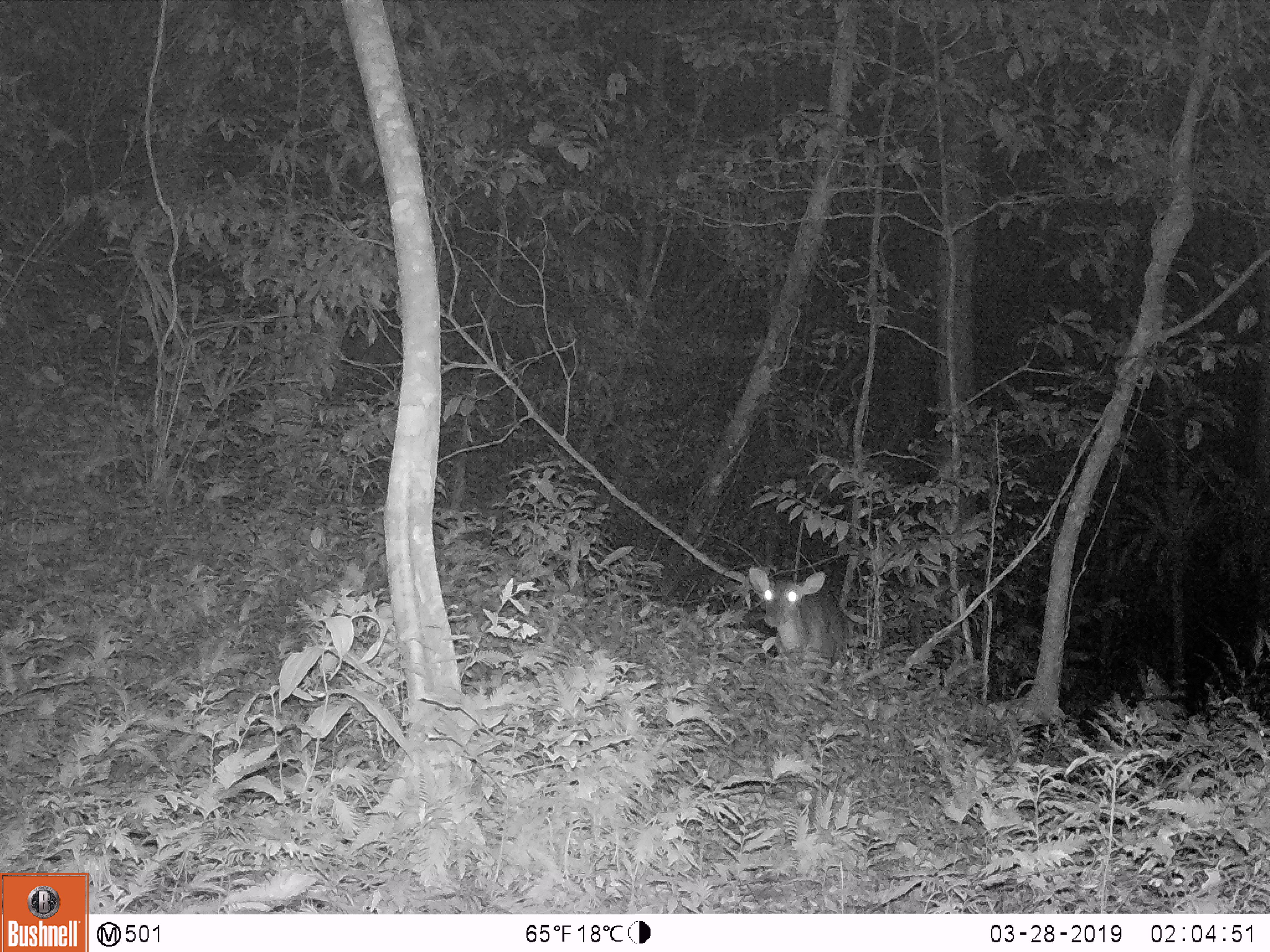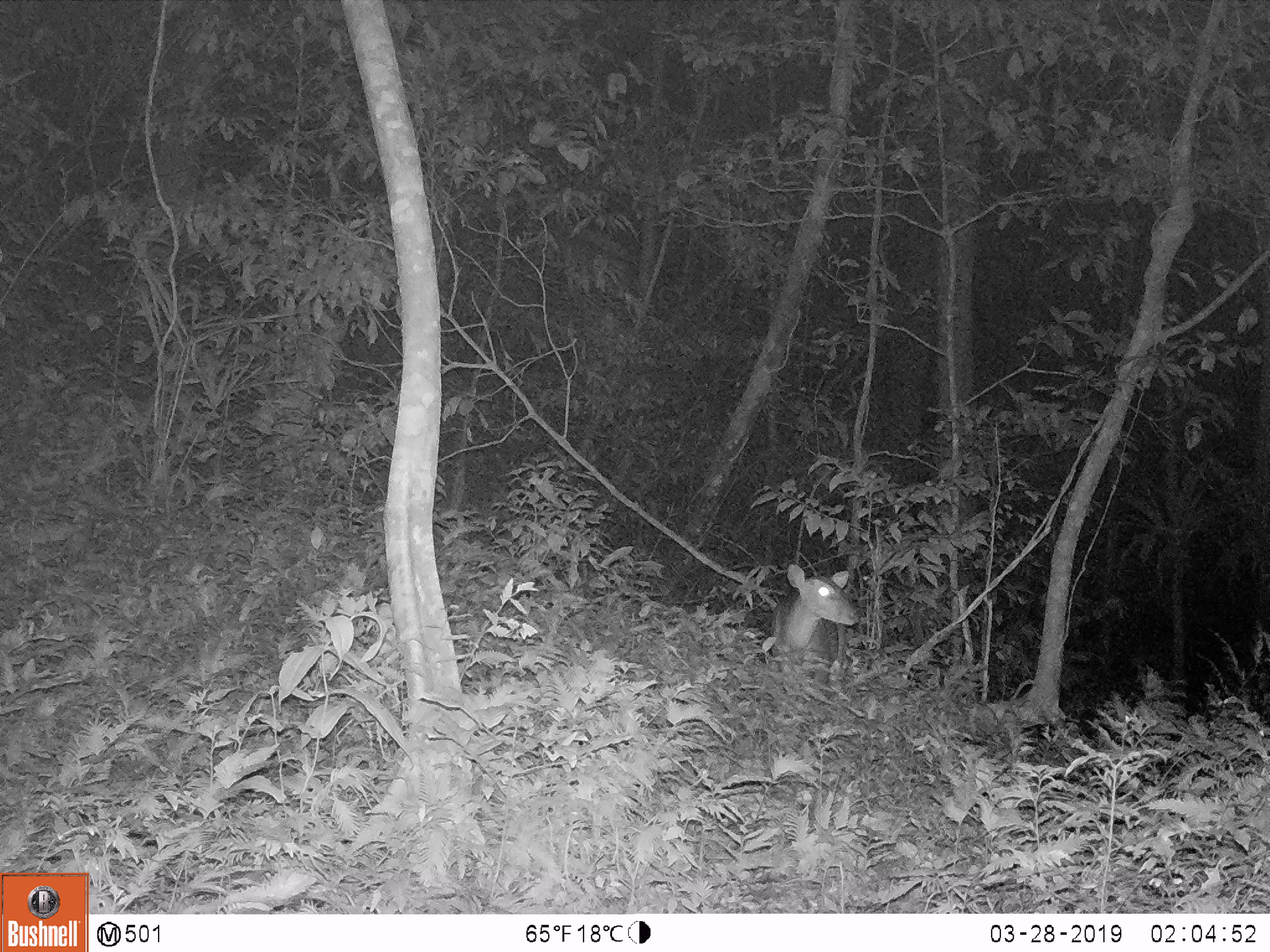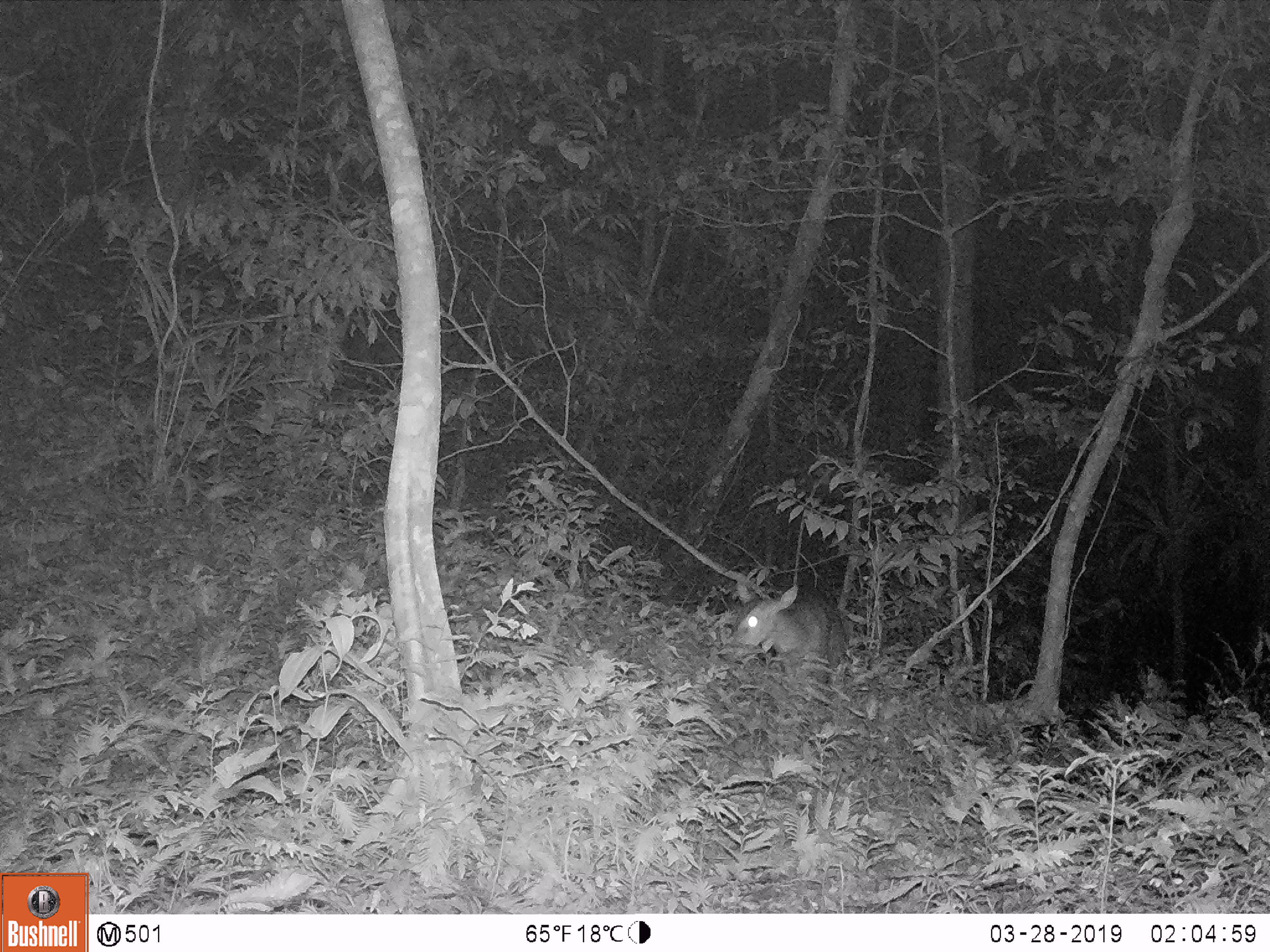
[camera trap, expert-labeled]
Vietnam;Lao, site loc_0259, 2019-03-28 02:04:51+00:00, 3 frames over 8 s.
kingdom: Animalia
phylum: Chordata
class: Mammalia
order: Artiodactyla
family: Cervidae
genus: Muntiacus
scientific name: Muntiacus vuquangensis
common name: large-antlered muntjac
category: large antlered muntjac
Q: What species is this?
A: Large antlered muntjac (large-antlered muntjac) (Muntiacus vuquangensis).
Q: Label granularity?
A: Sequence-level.